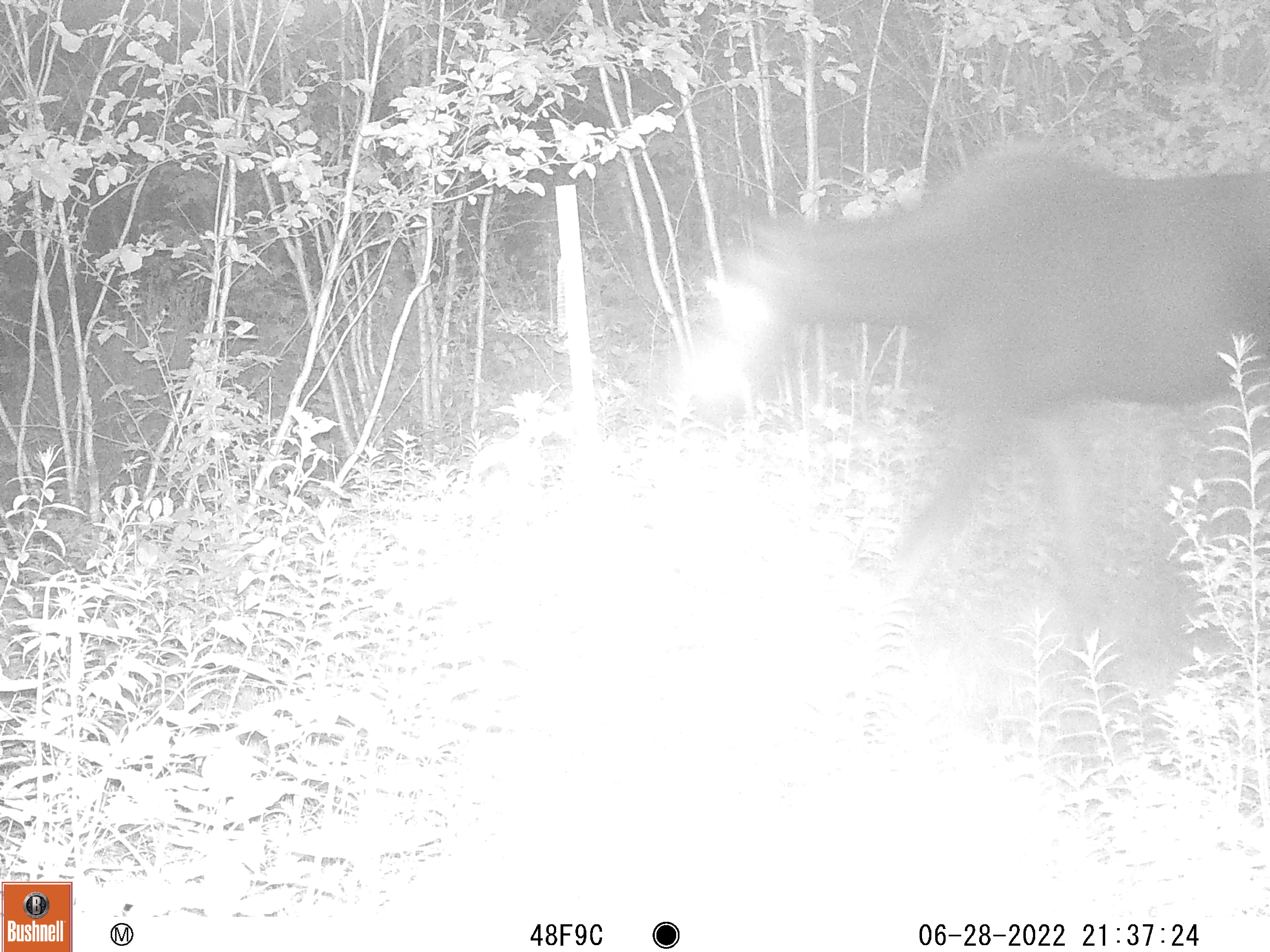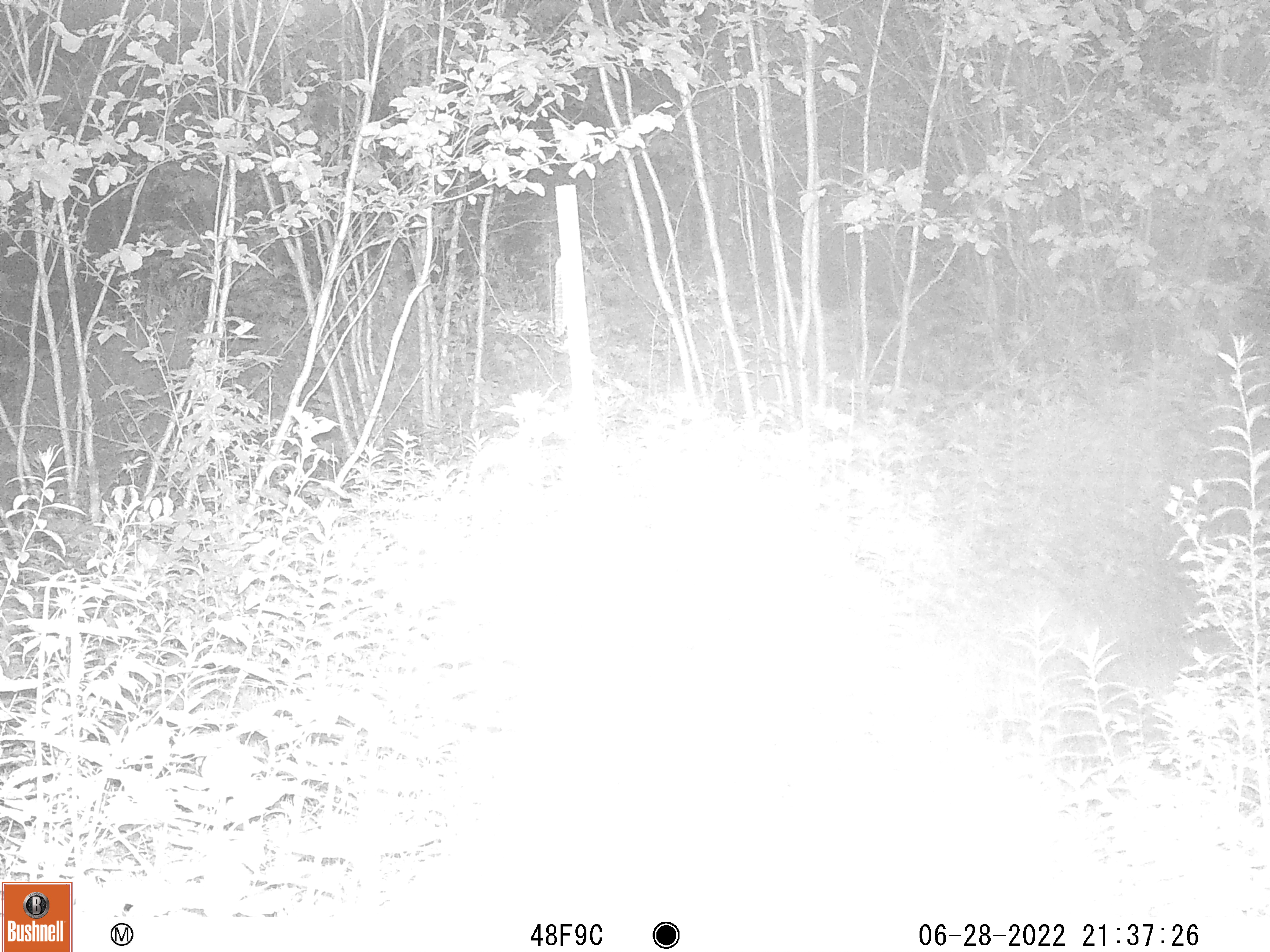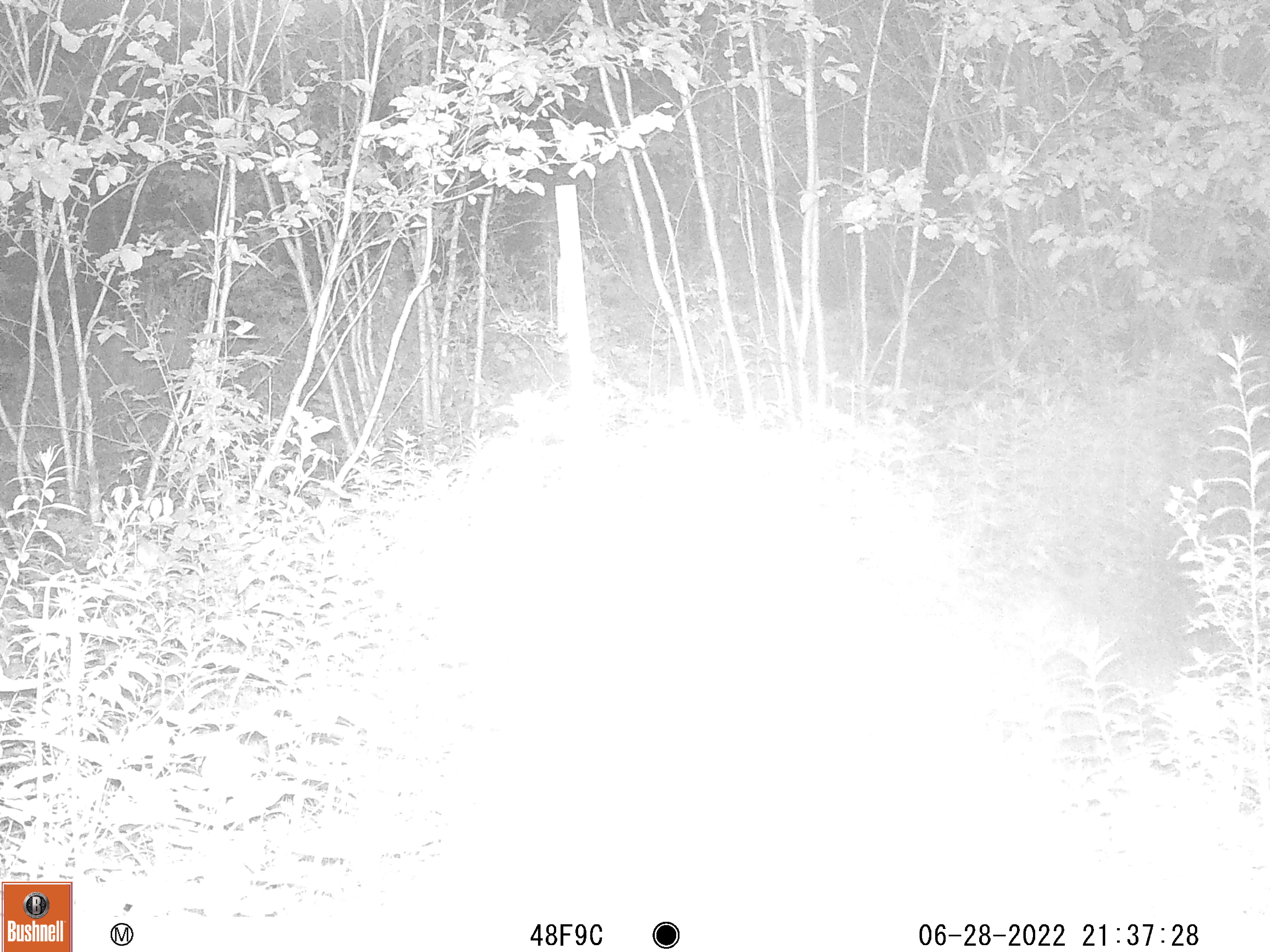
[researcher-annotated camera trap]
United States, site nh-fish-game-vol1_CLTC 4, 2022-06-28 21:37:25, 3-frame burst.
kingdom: Animalia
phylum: Chordata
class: Mammalia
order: Artiodactyla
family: Cervidae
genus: Alces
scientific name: Alces alces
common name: moose